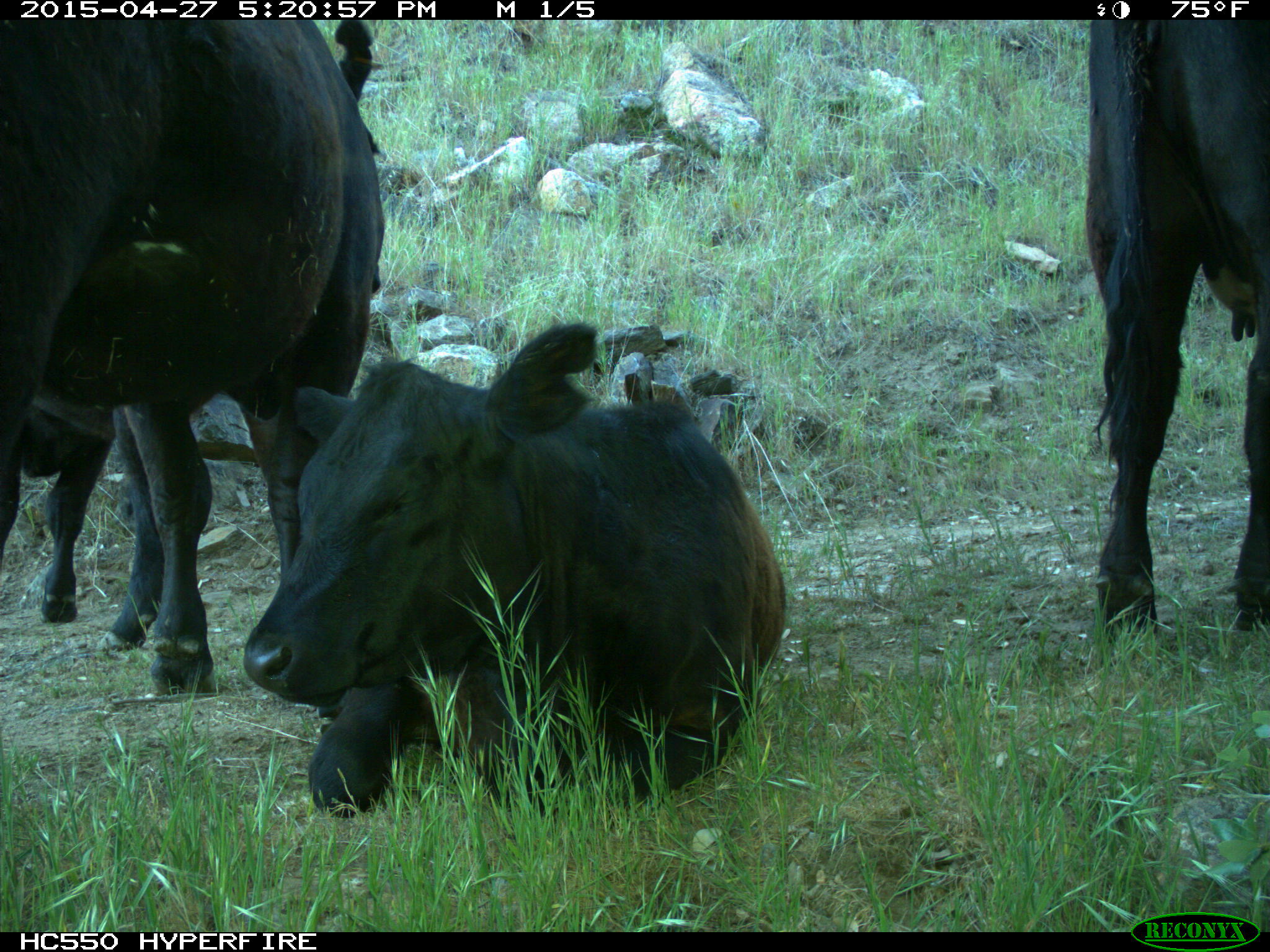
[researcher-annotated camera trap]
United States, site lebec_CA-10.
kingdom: Animalia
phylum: Chordata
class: Mammalia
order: Artiodactyla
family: Bovidae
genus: Bos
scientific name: Bos taurus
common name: domestic cow